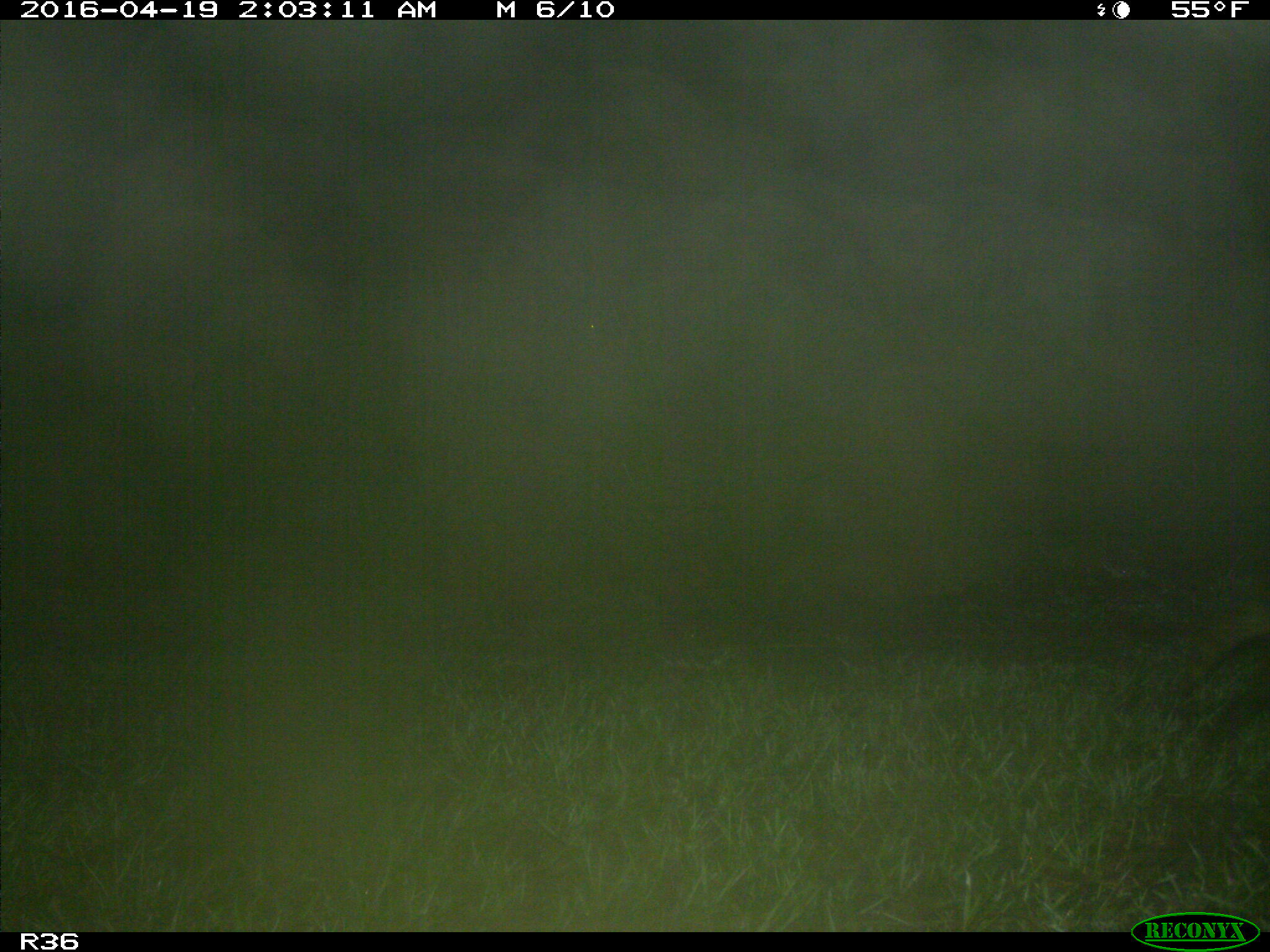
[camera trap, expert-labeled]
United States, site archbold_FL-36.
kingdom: Animalia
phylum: Chordata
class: Mammalia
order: Carnivora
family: Procyonidae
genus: Procyon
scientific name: Procyon lotor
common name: common raccoon